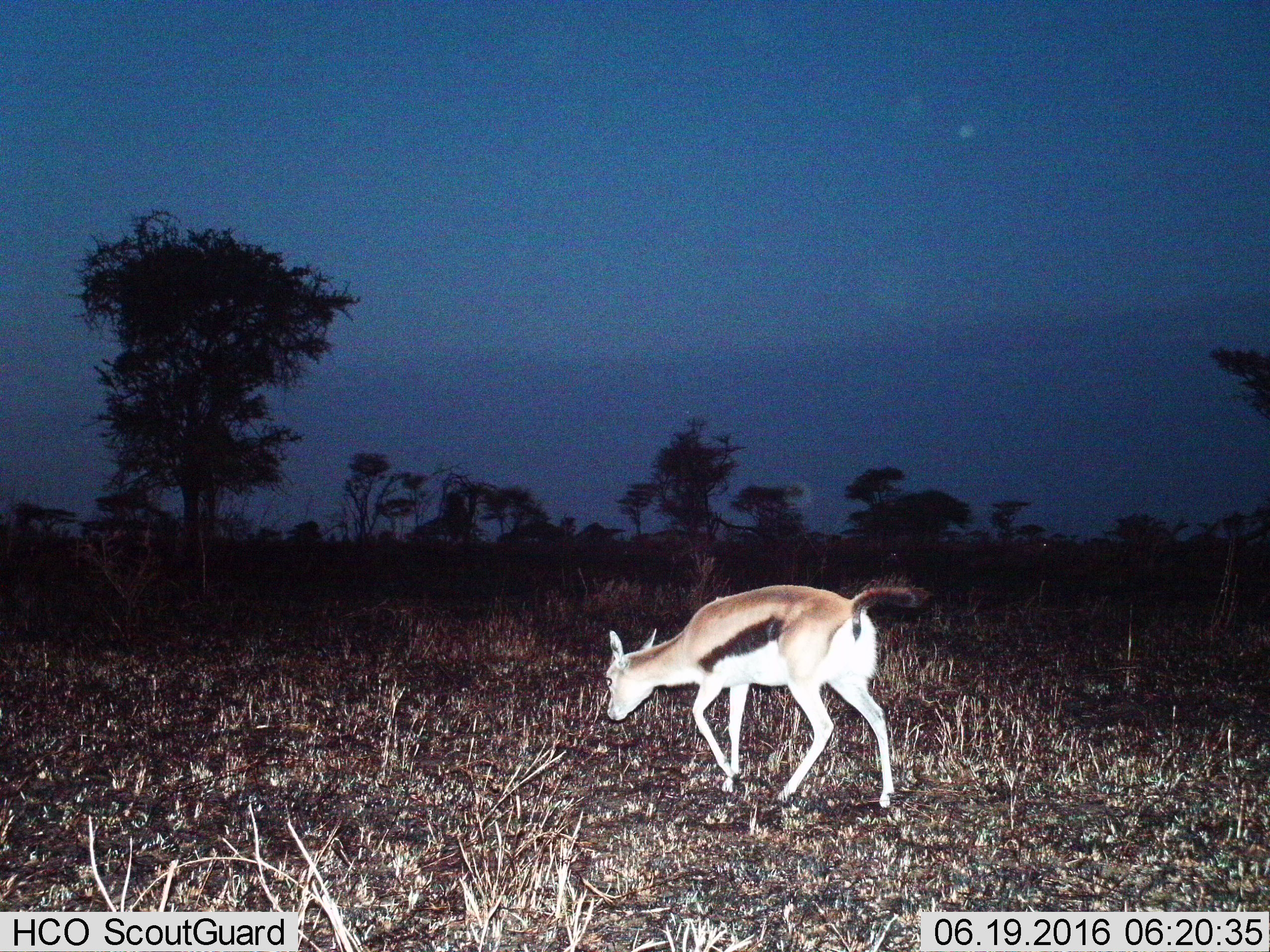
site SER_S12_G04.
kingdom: Animalia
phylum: Chordata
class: Mammalia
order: Artiodactyla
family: Bovidae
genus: Eudorcas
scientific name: Eudorcas thomsonii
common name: thomson's gazelle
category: gazellethomsons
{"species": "gazellethomsons (thomson's gazelle) (Eudorcas thomsonii)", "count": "1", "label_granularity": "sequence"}